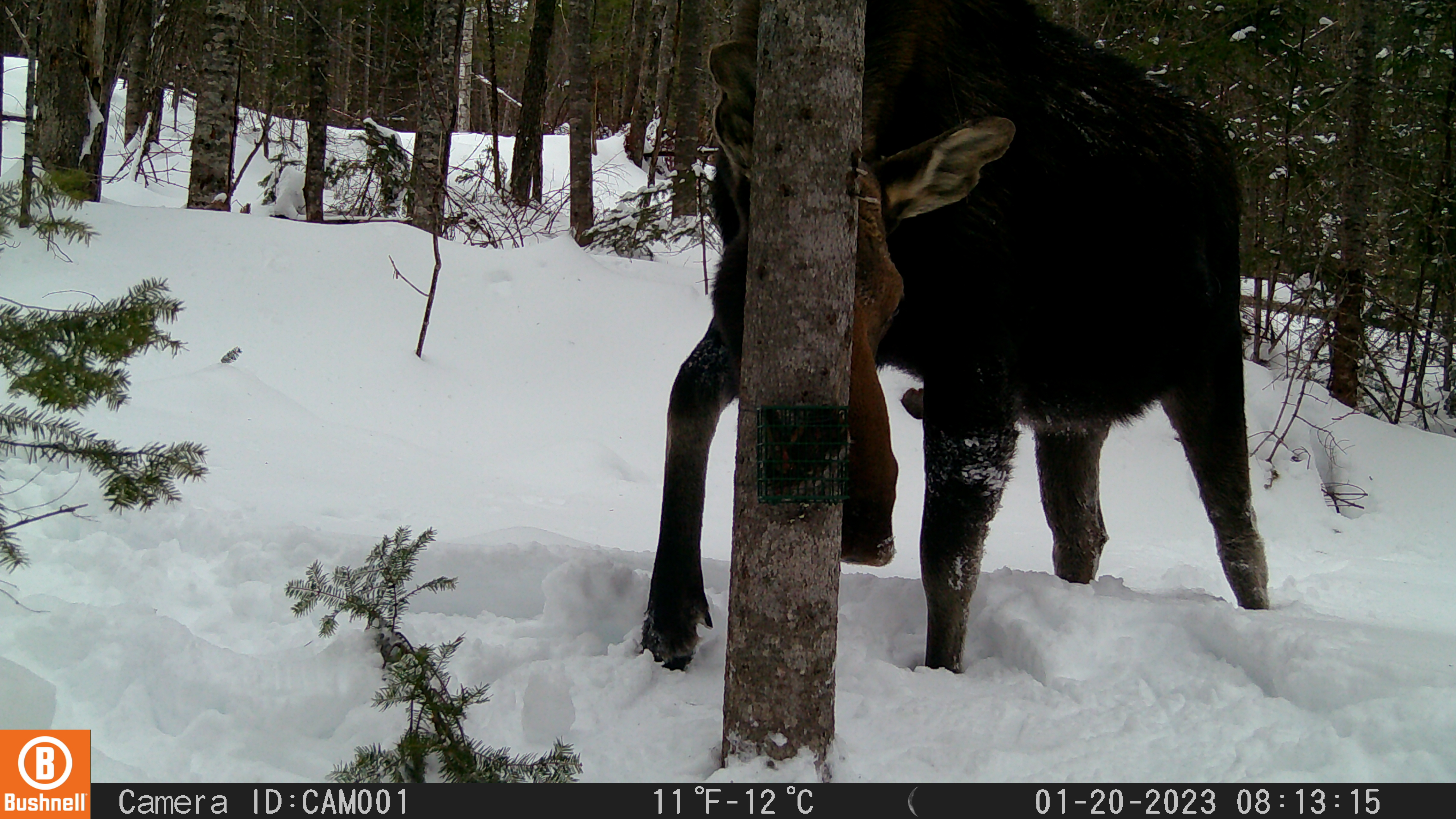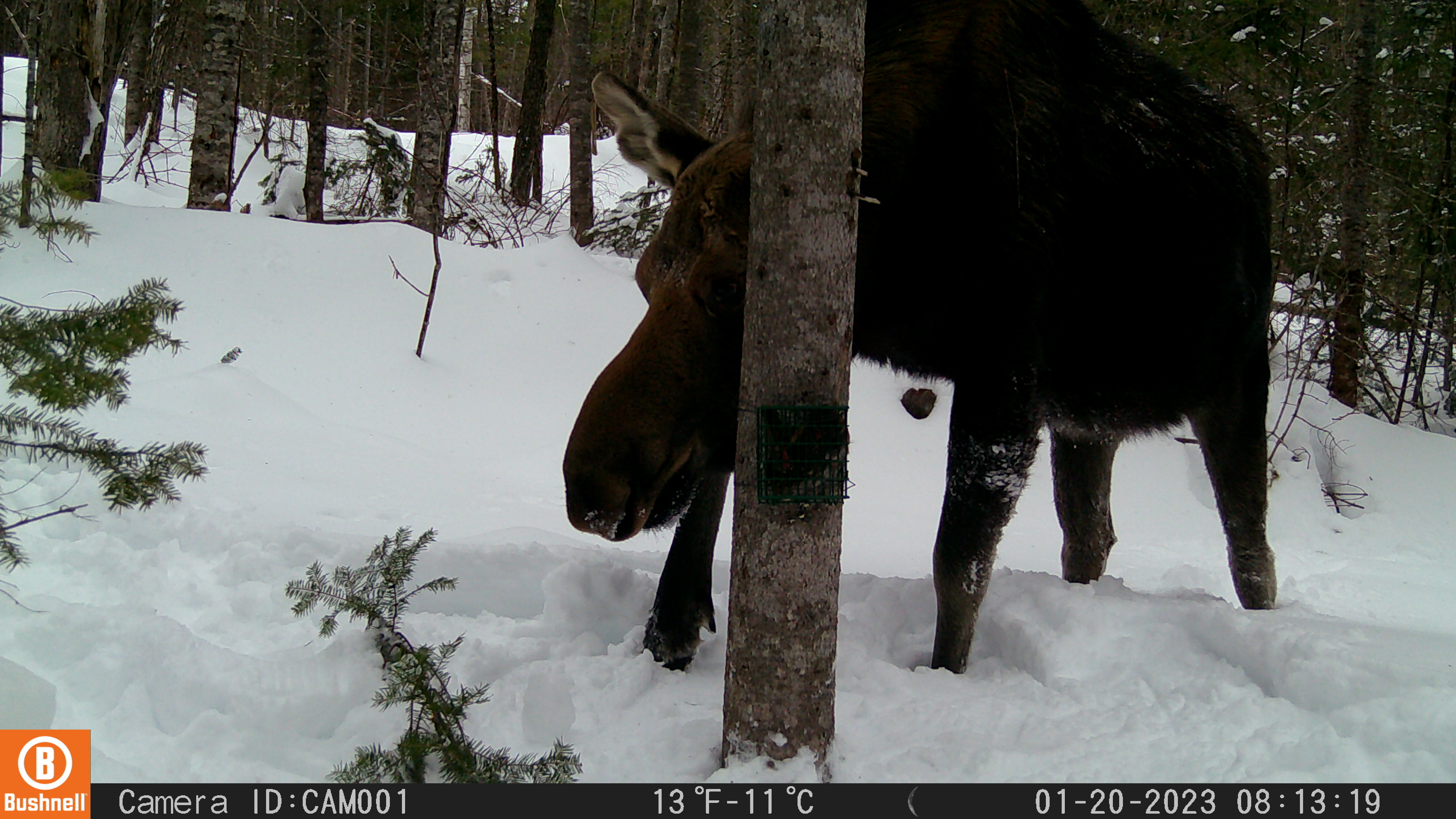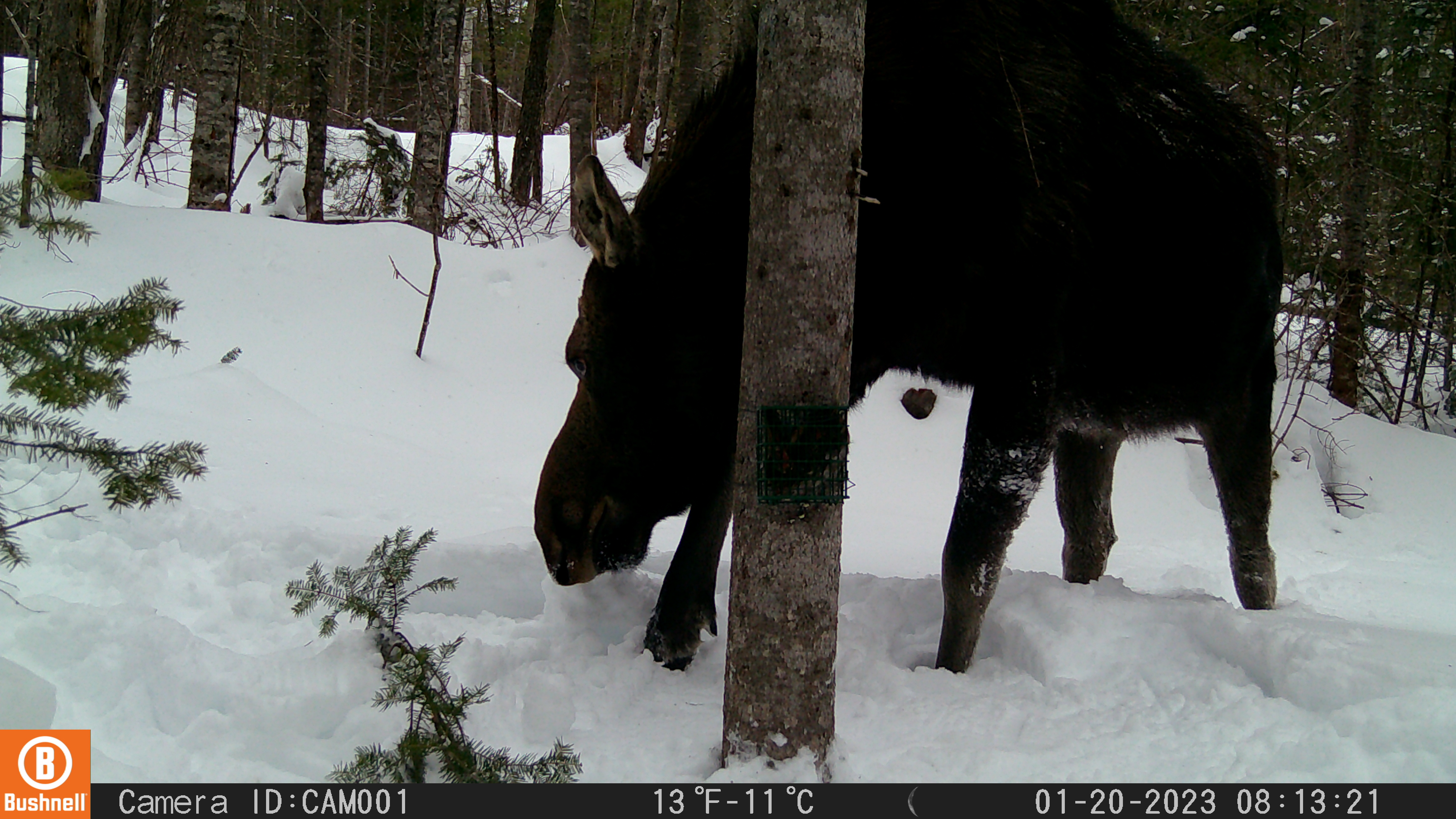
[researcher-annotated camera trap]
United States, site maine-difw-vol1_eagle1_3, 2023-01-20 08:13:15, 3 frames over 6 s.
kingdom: Animalia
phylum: Chordata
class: Mammalia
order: Artiodactyla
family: Cervidae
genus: Alces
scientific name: Alces alces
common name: moose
Moose (Alces alces).